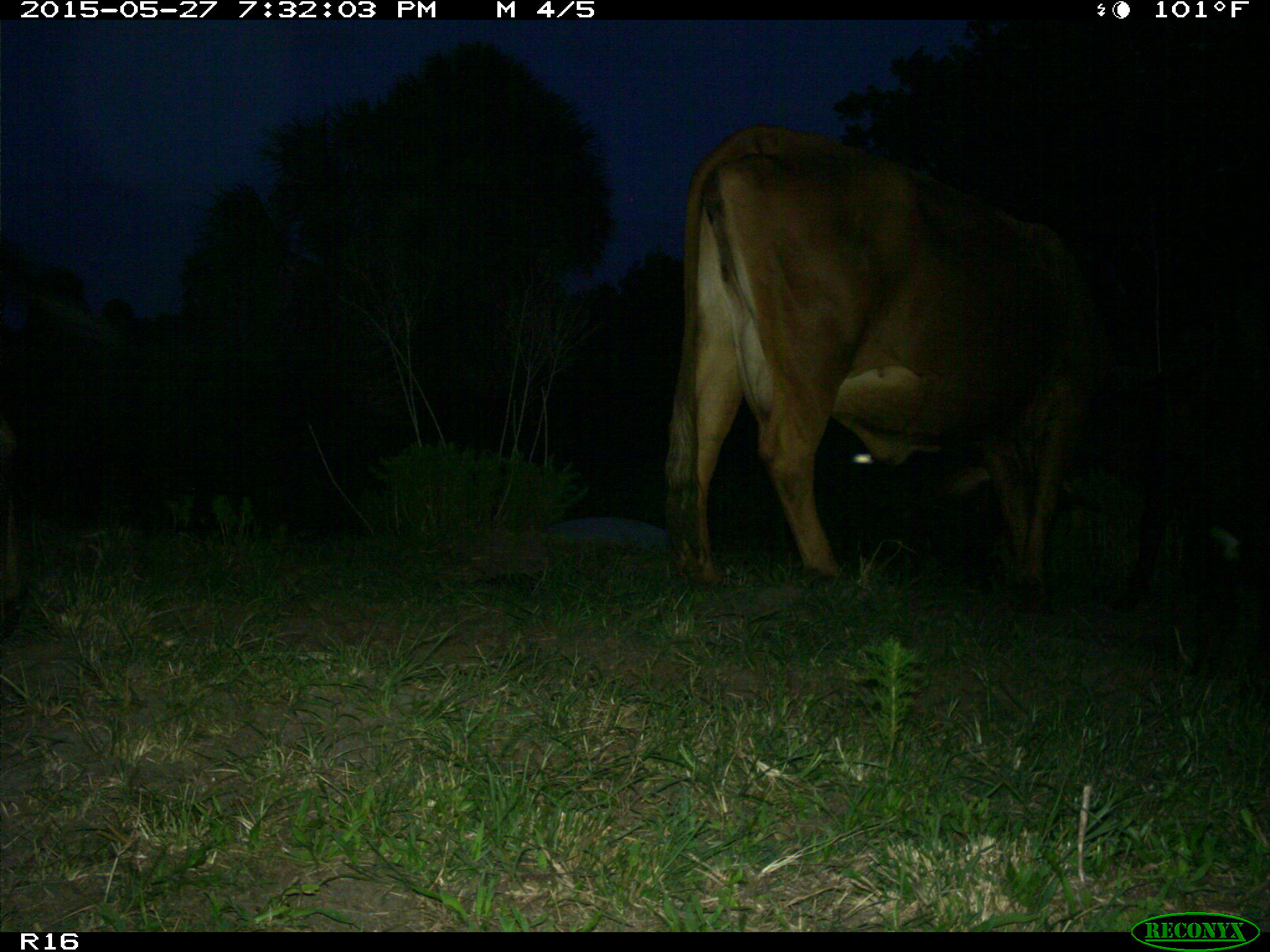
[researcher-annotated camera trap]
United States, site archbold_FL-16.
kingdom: Animalia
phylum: Chordata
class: Mammalia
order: Artiodactyla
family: Bovidae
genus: Bos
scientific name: Bos taurus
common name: domestic cow